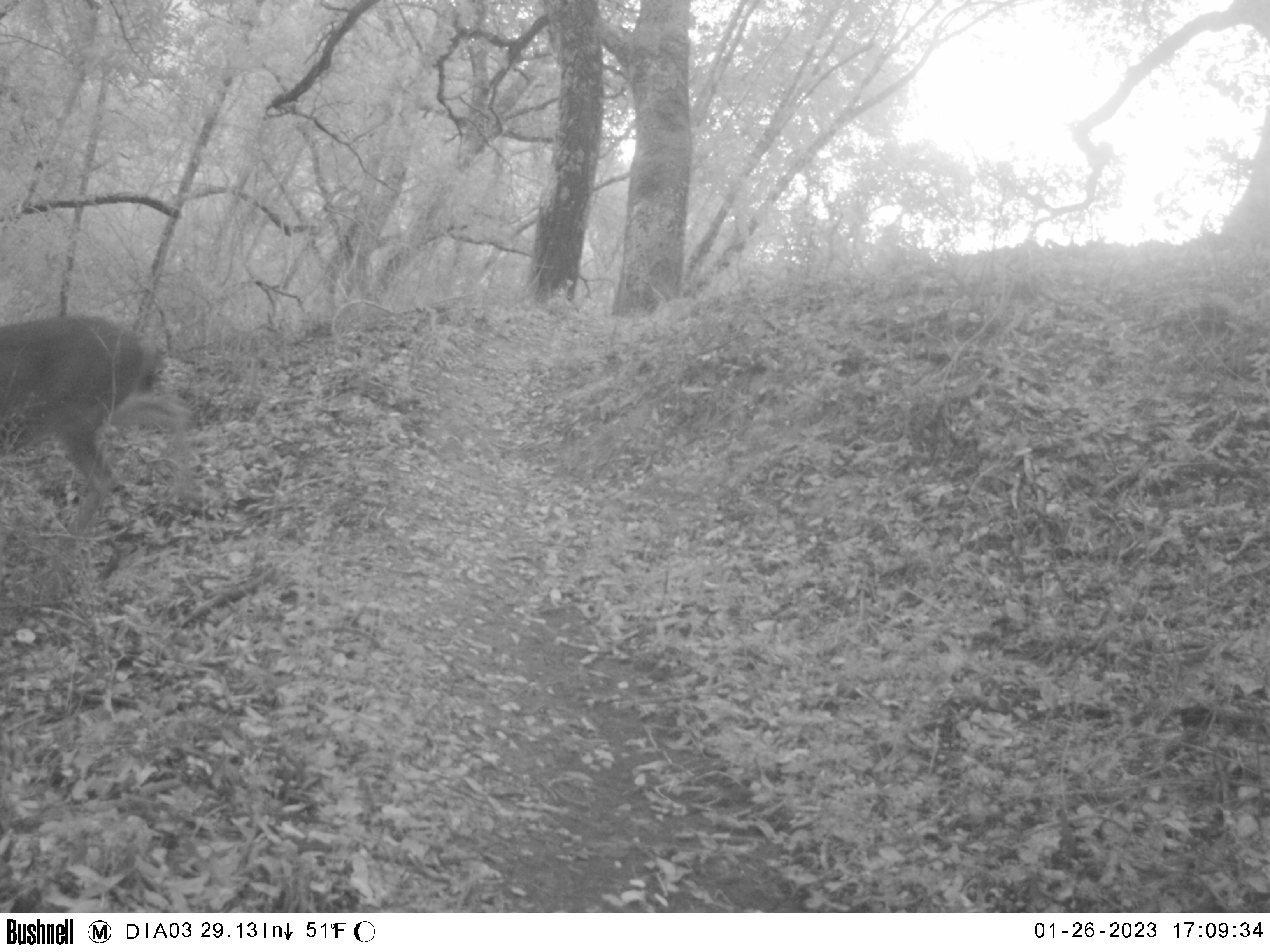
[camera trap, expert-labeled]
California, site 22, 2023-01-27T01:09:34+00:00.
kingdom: Animalia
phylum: Chordata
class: Mammalia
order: Artiodactyla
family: Cervidae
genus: Odocoileus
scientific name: Odocoileus hemionus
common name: mule deer